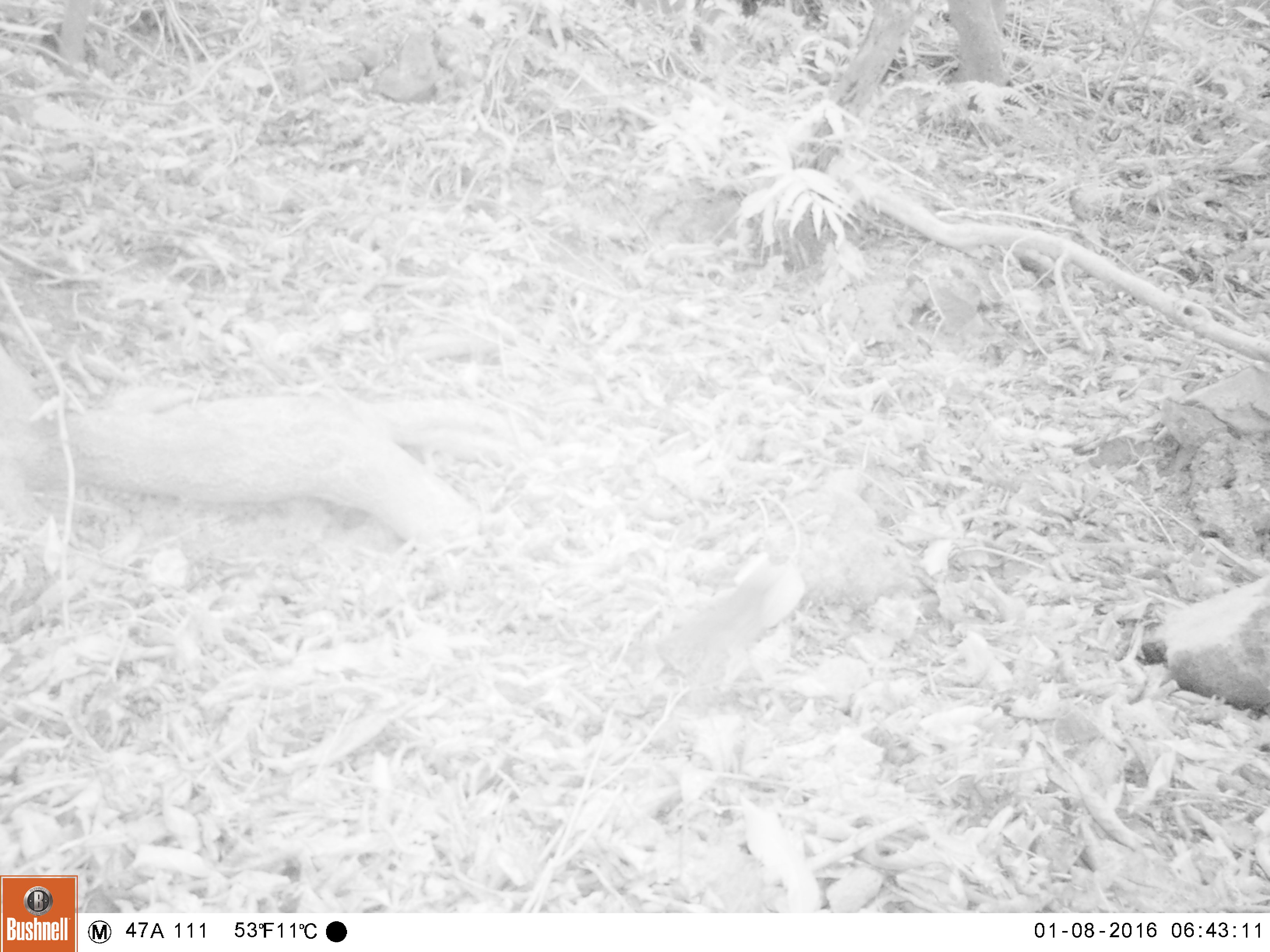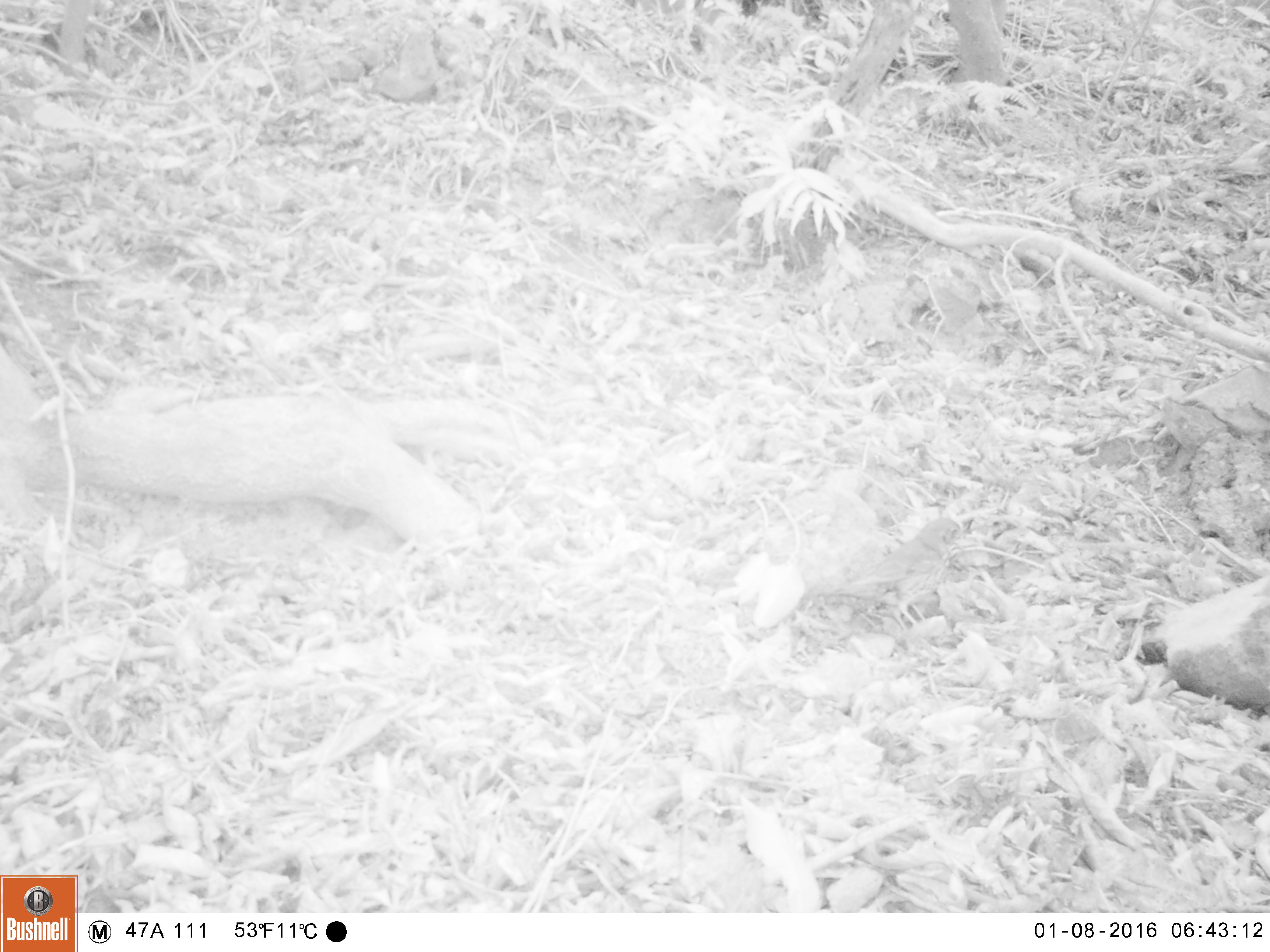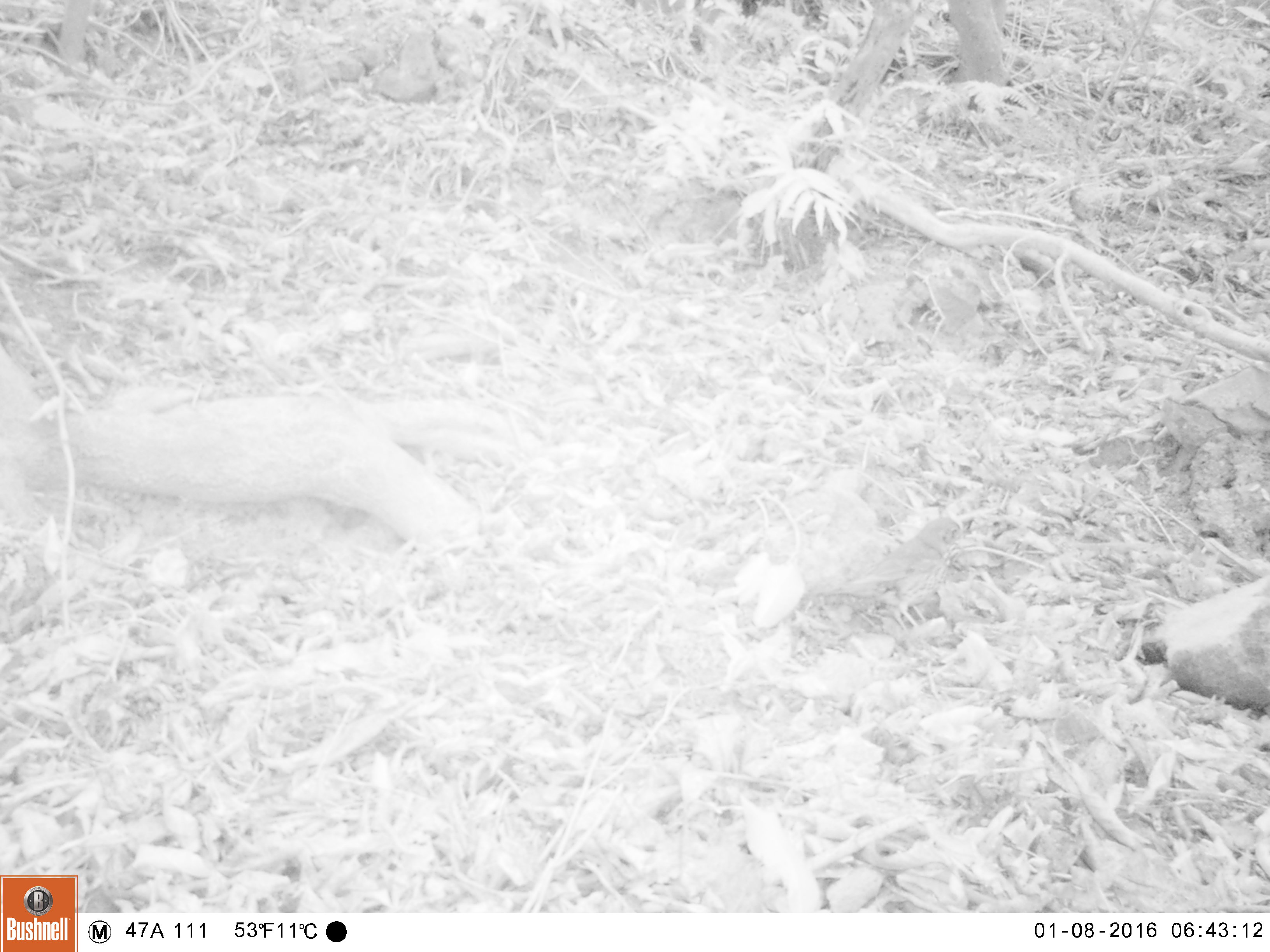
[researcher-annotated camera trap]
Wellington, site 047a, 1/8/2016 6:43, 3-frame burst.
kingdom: Animalia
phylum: Chordata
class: Aves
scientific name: Aves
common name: bird